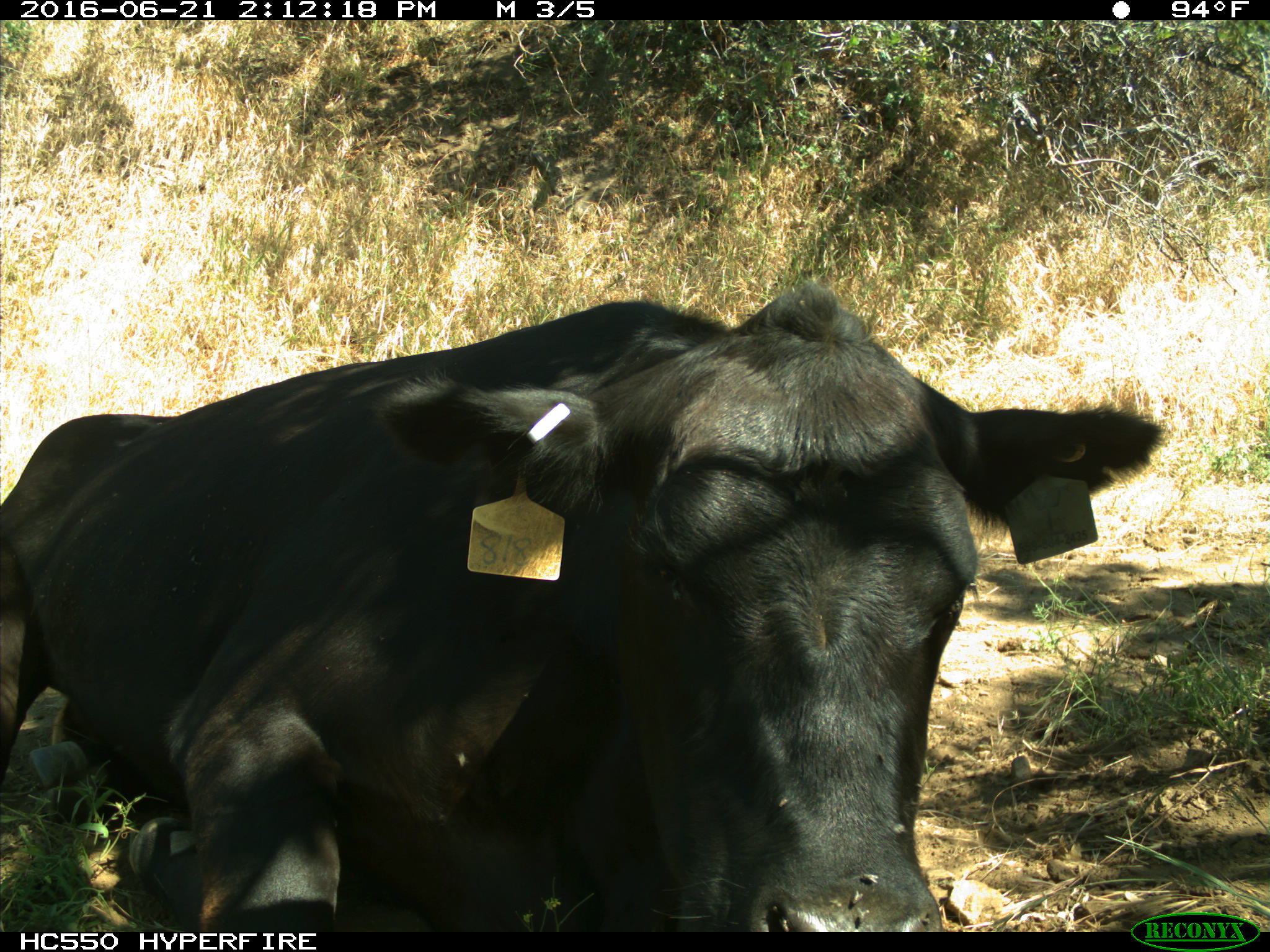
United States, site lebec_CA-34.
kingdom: Animalia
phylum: Chordata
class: Mammalia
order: Artiodactyla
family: Bovidae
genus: Bos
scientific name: Bos taurus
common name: domestic cow